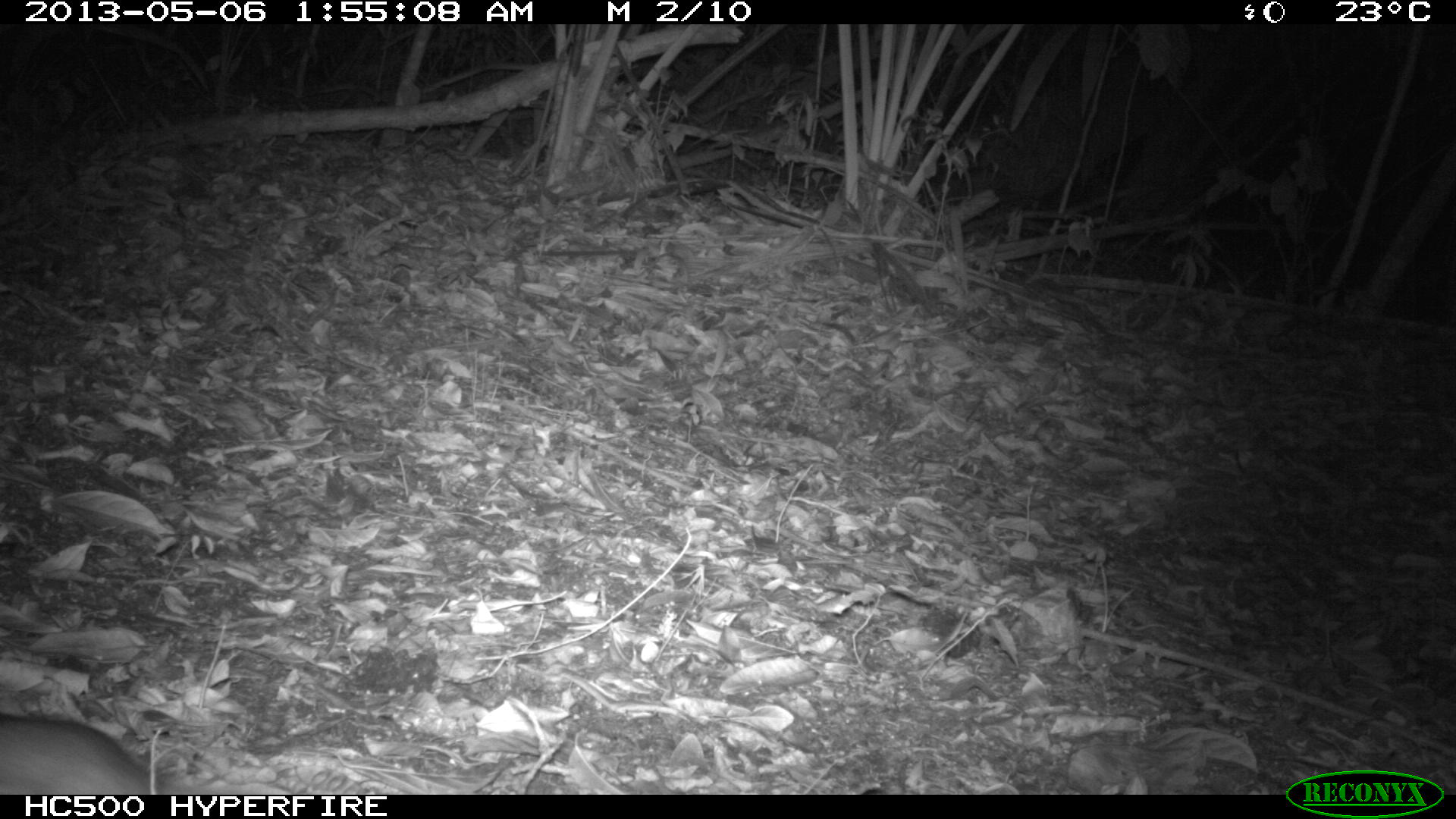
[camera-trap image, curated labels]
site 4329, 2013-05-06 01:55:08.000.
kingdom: Animalia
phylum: Chordata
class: Mammalia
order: Rodentia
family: Muridae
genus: Rattus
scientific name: Rattus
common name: rodent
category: unknown rat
Unknown rat (rodent) (Rattus), count 1.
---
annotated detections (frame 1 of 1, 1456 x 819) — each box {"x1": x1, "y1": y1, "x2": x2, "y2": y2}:
unknown rat: {"x1": 0, "y1": 714, "x2": 168, "y2": 795}